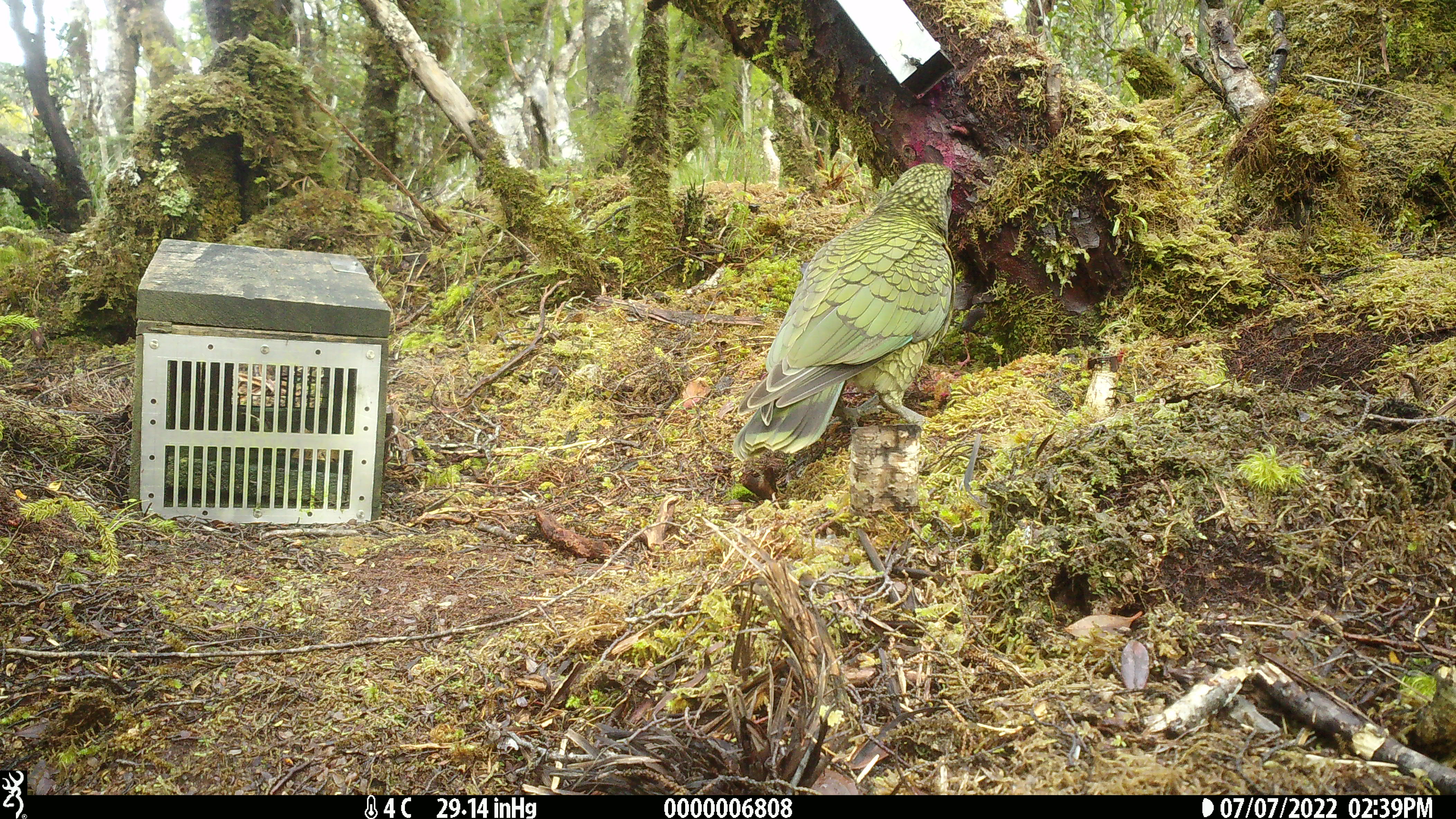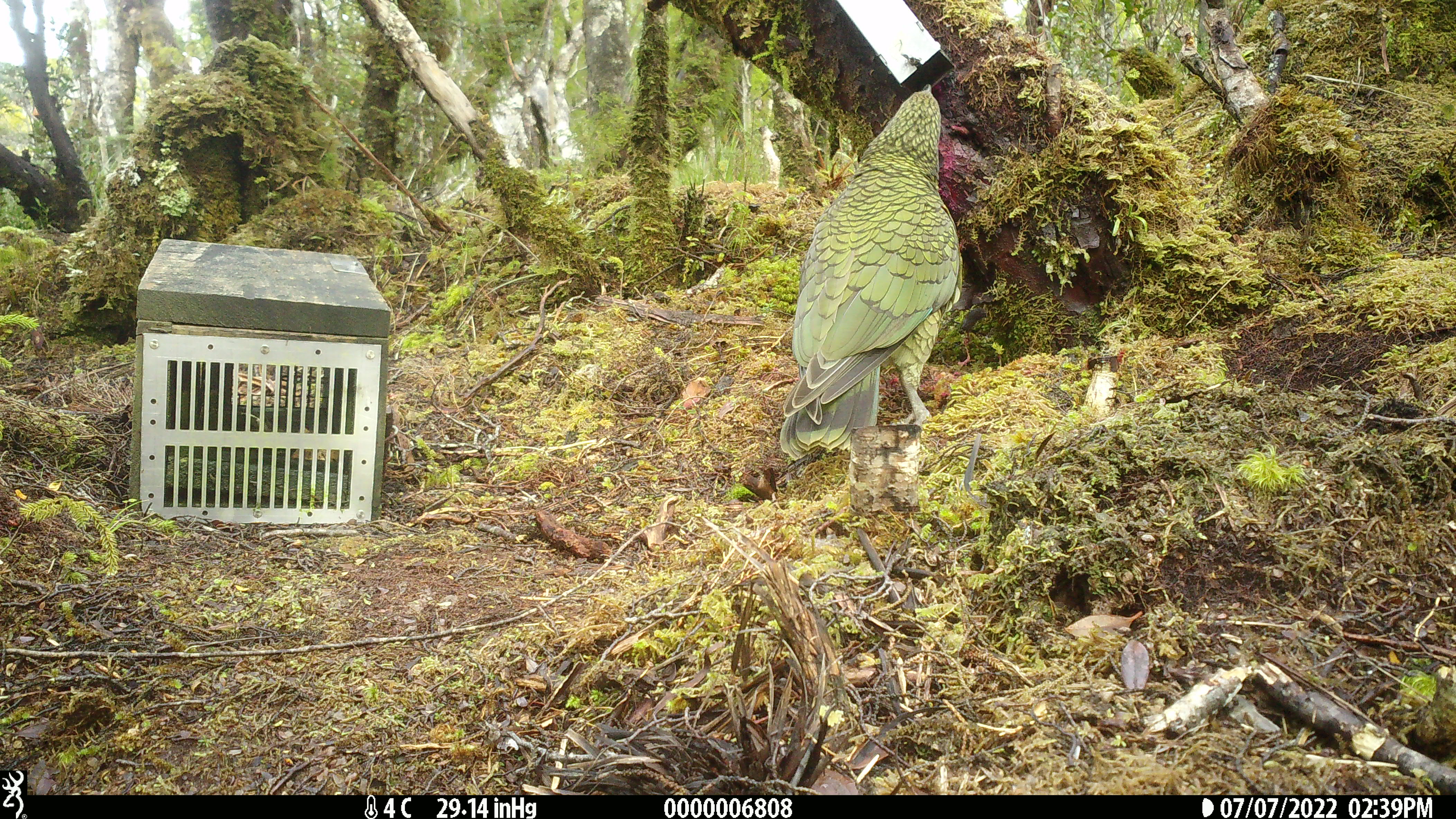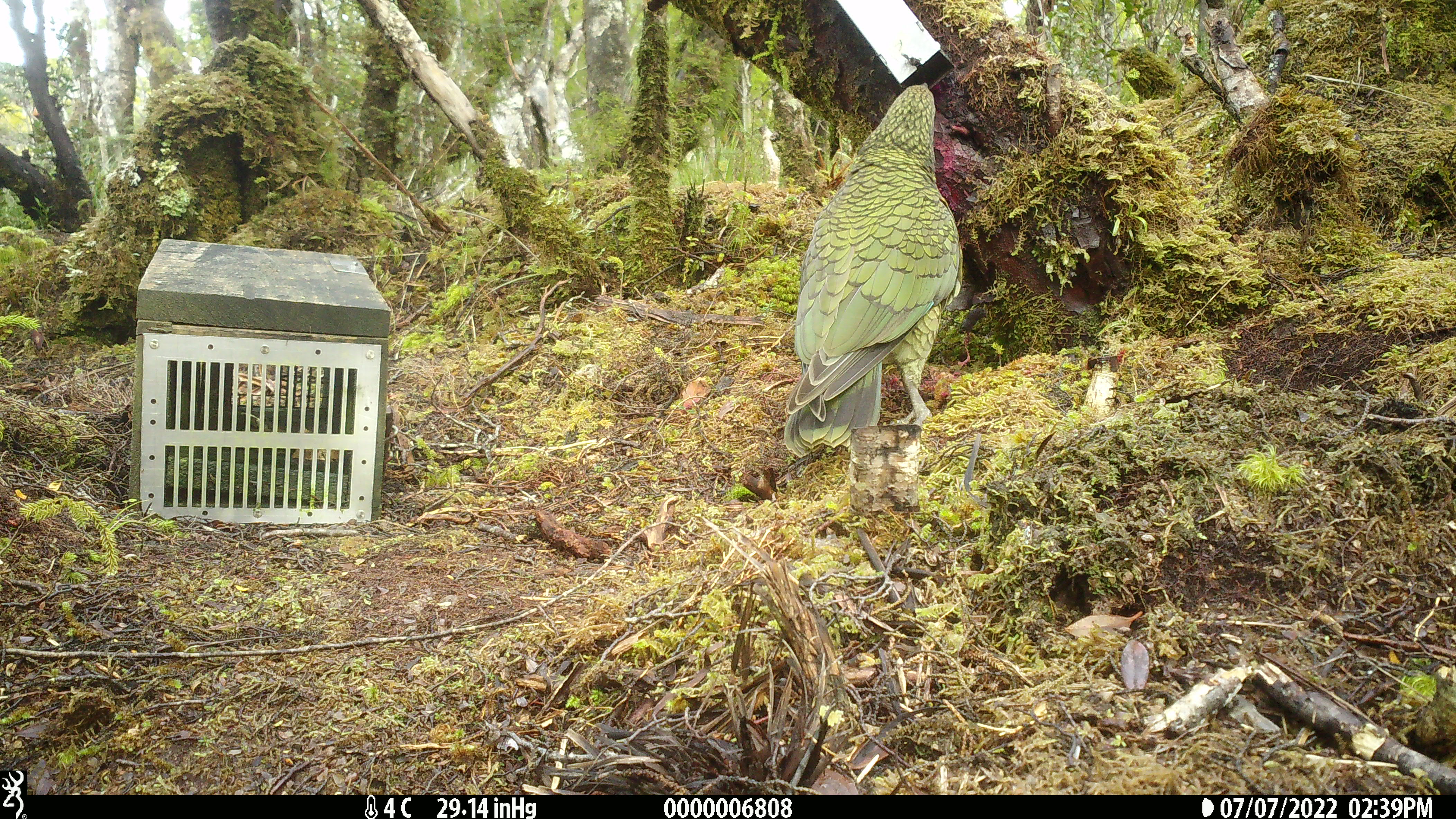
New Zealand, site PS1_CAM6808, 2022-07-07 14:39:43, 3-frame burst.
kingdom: Animalia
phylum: Chordata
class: Aves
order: Psittaciformes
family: Strigopidae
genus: Nestor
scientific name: Nestor notabilis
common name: kea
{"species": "kea (Nestor notabilis)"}